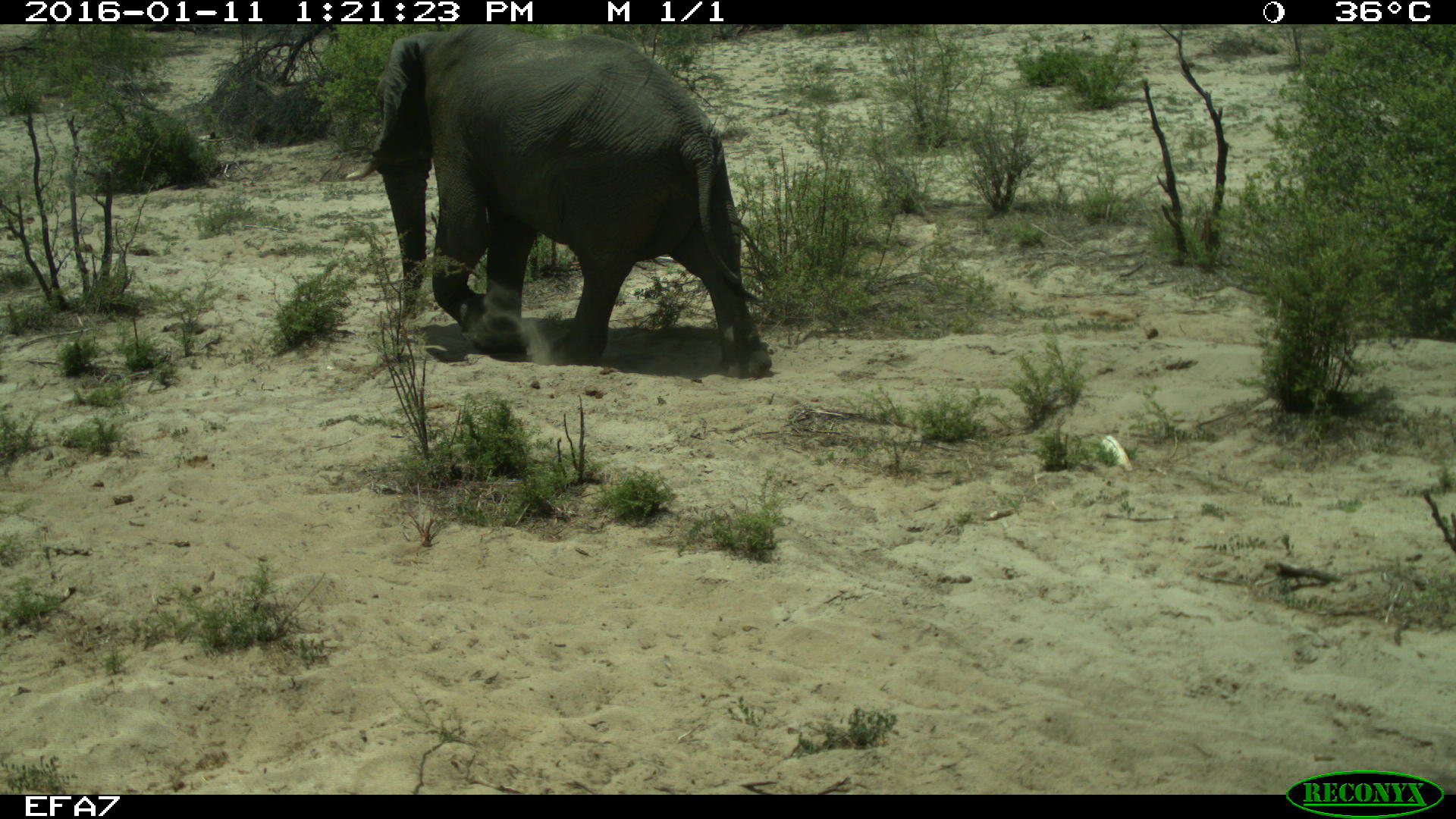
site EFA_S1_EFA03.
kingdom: Animalia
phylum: Chordata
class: Mammalia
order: Proboscidea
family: Elephantidae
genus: Loxodonta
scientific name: Loxodonta africana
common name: african bush elephant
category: elephant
Elephant (african bush elephant) (Loxodonta africana), count 1. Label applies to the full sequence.